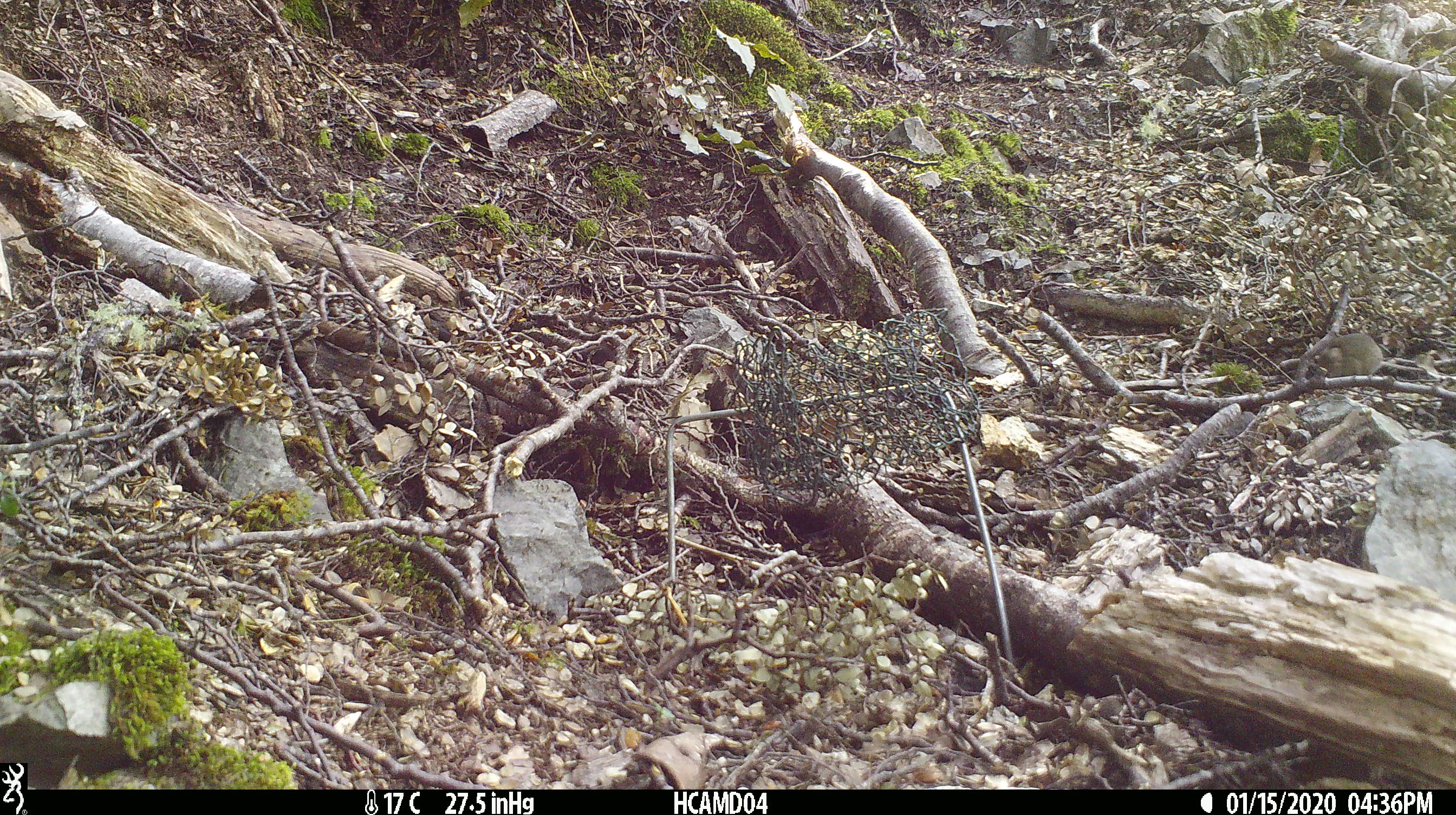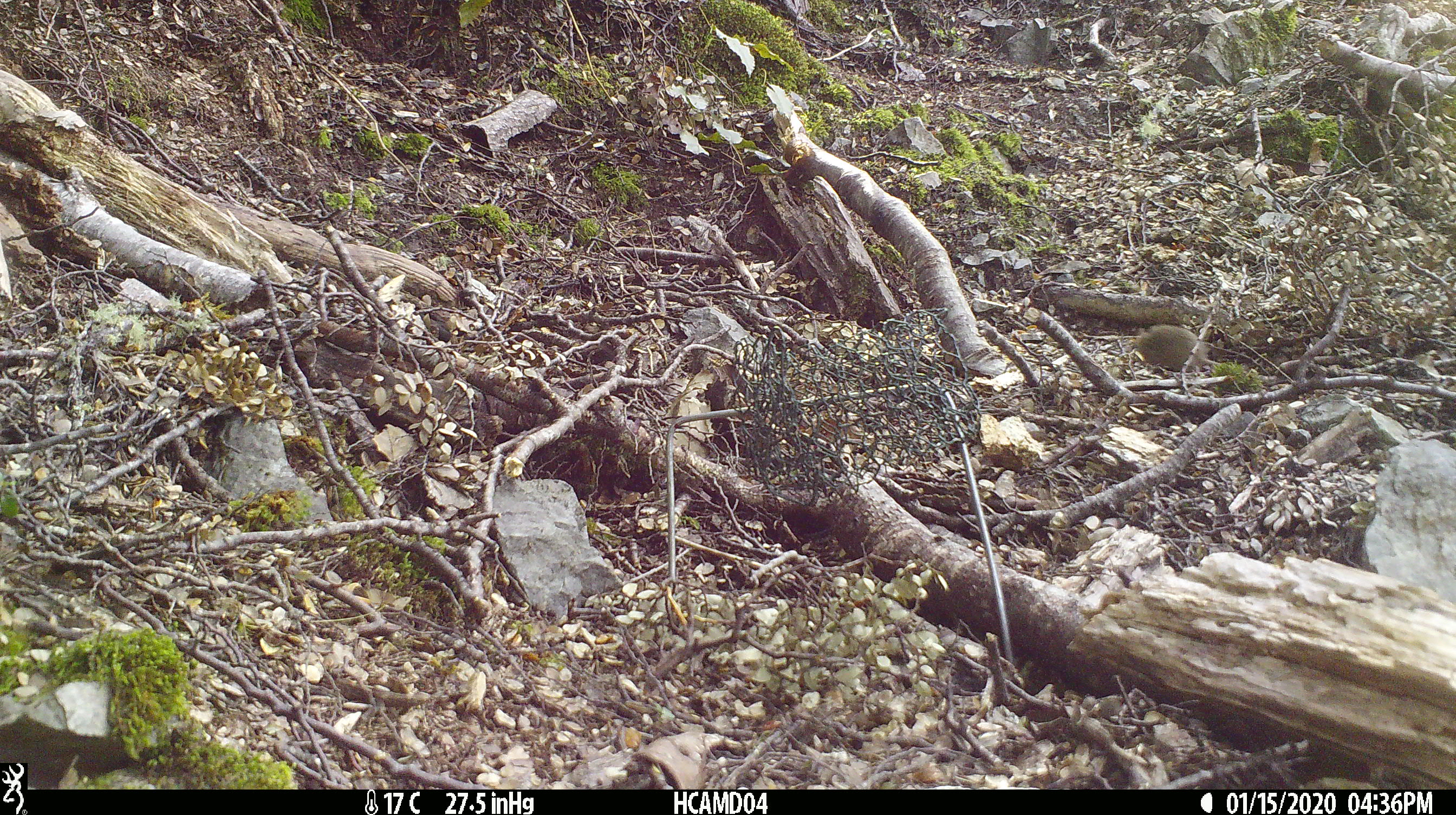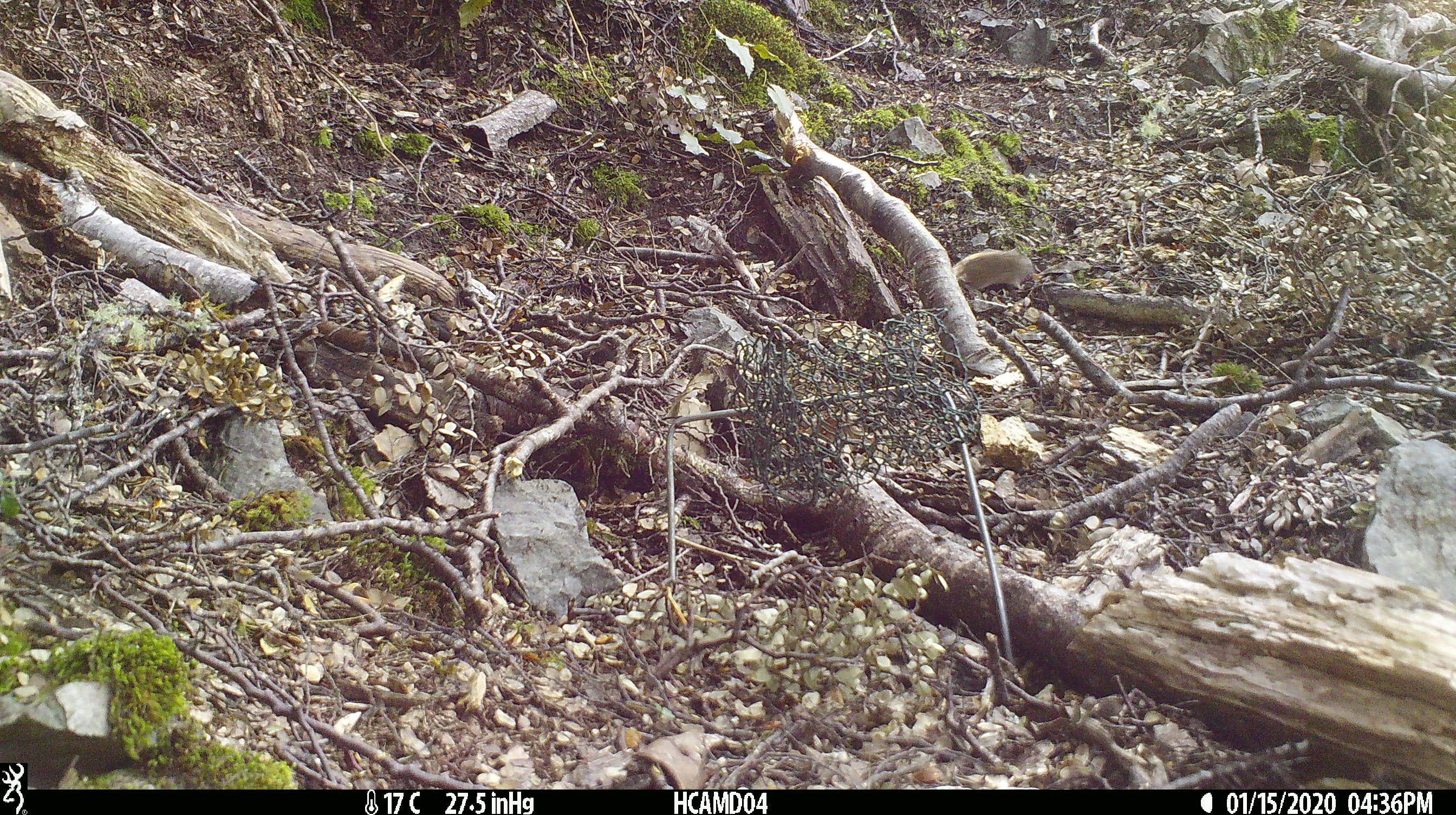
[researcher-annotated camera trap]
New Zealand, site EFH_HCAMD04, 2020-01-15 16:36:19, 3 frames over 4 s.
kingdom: Animalia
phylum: Chordata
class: Mammalia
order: Rodentia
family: Muridae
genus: Mus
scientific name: Mus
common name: mouse